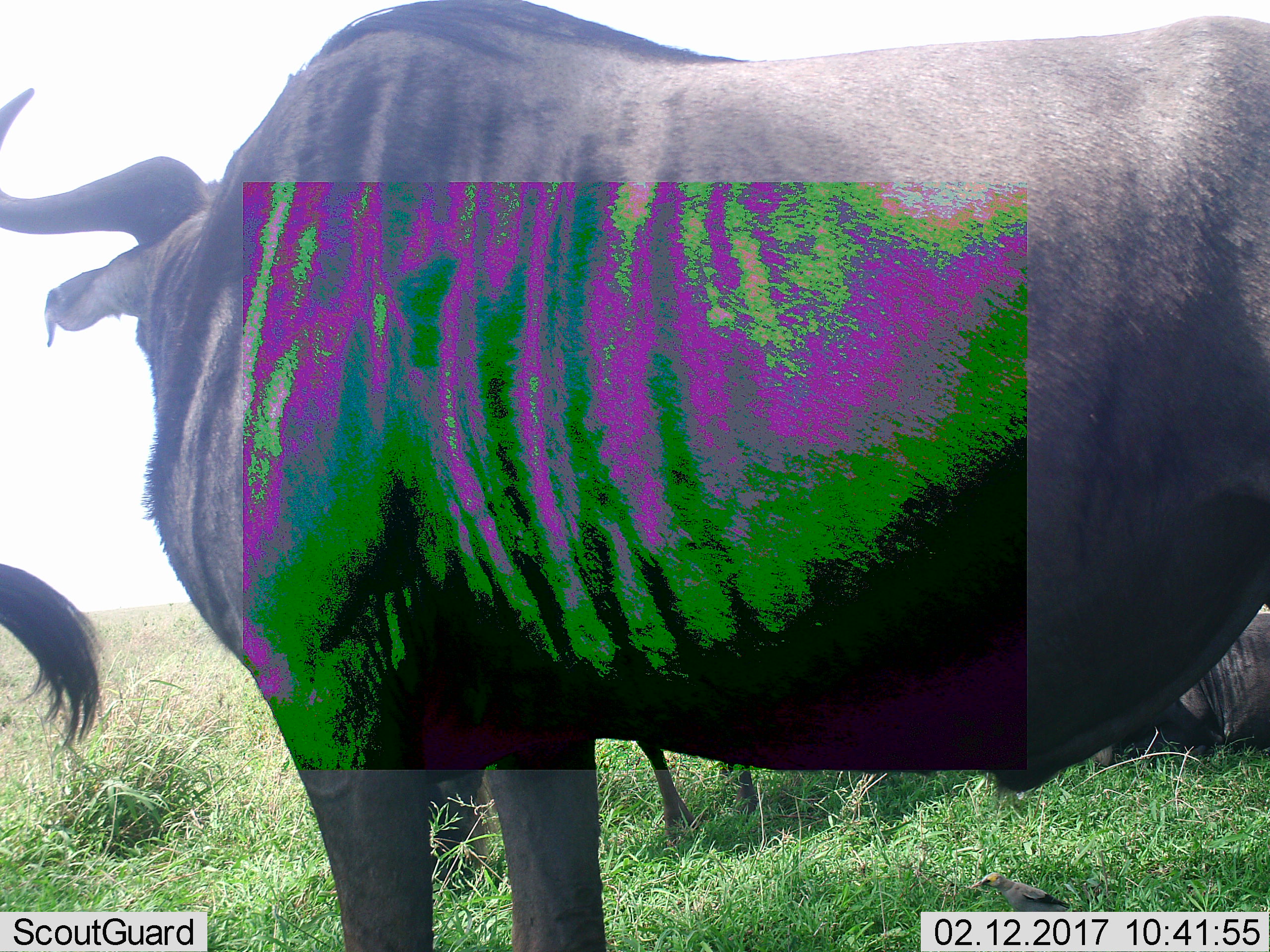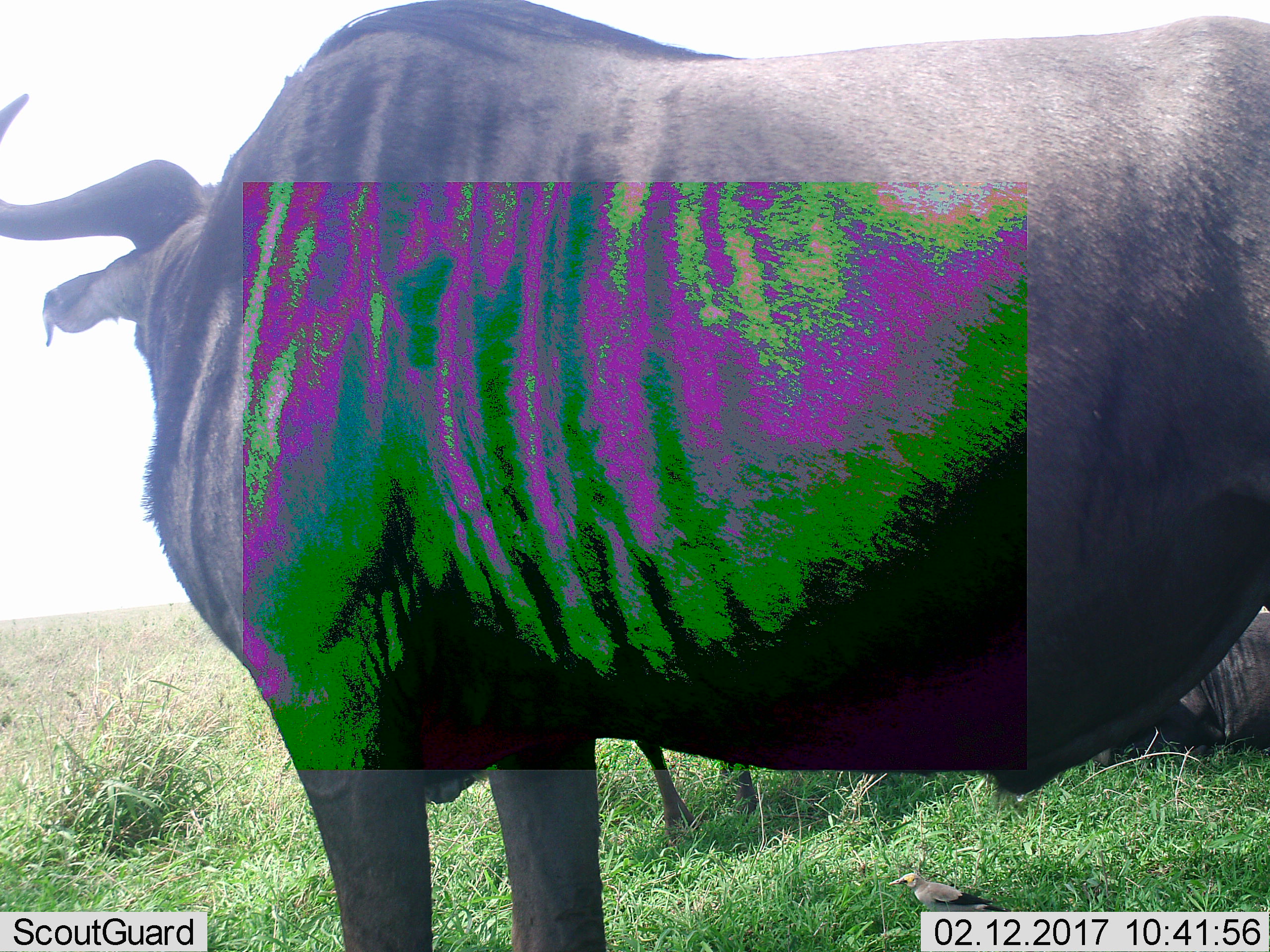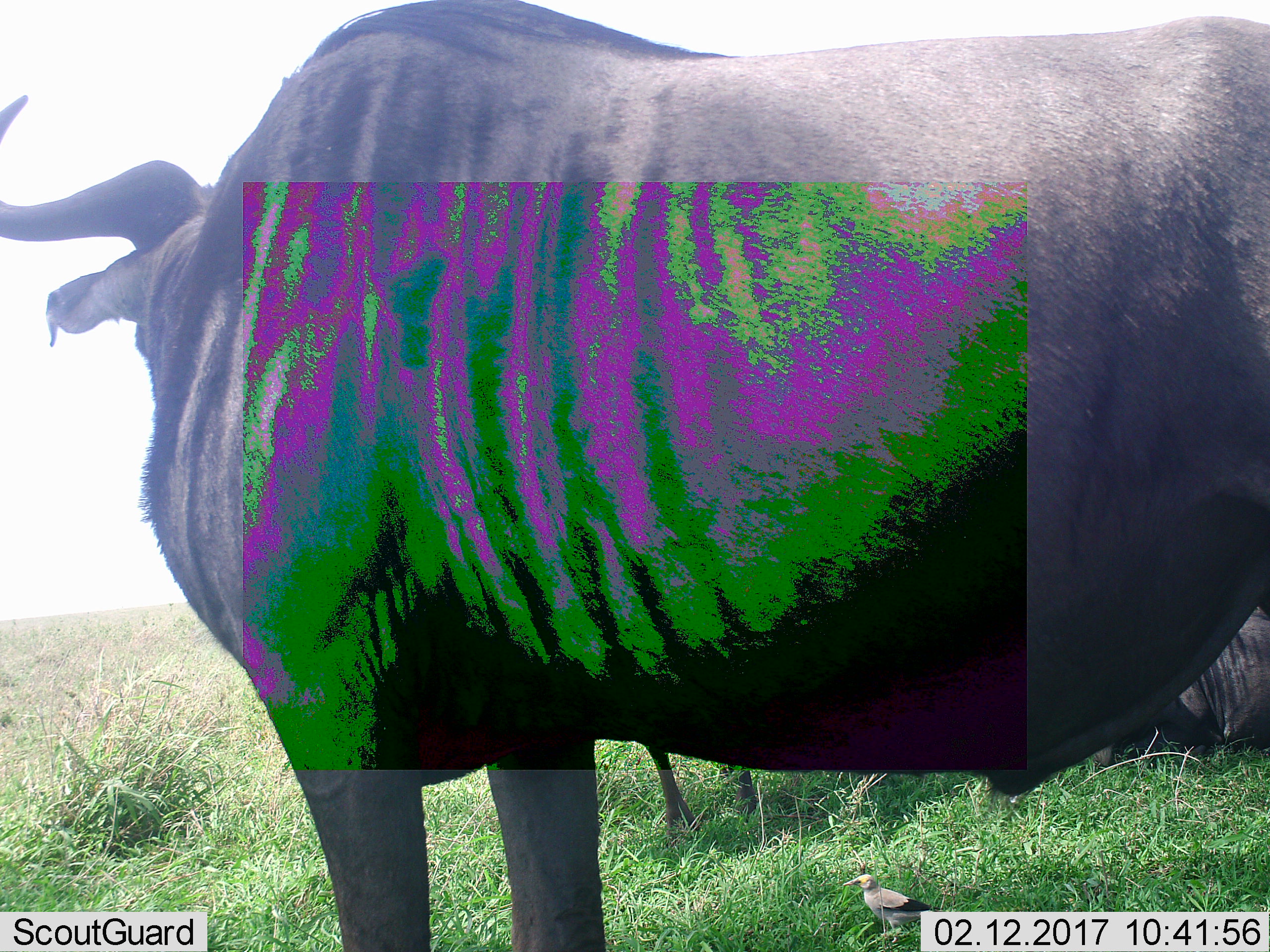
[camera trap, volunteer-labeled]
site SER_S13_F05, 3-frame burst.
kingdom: Animalia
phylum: Chordata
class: Mammalia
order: Artiodactyla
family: Bovidae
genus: Connochaetes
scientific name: Connochaetes taurinus taurinus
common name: blue wildebeest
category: wildebeestblue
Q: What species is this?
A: Wildebeestblue (blue wildebeest) (Connochaetes taurinus taurinus).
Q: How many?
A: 3.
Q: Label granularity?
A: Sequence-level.